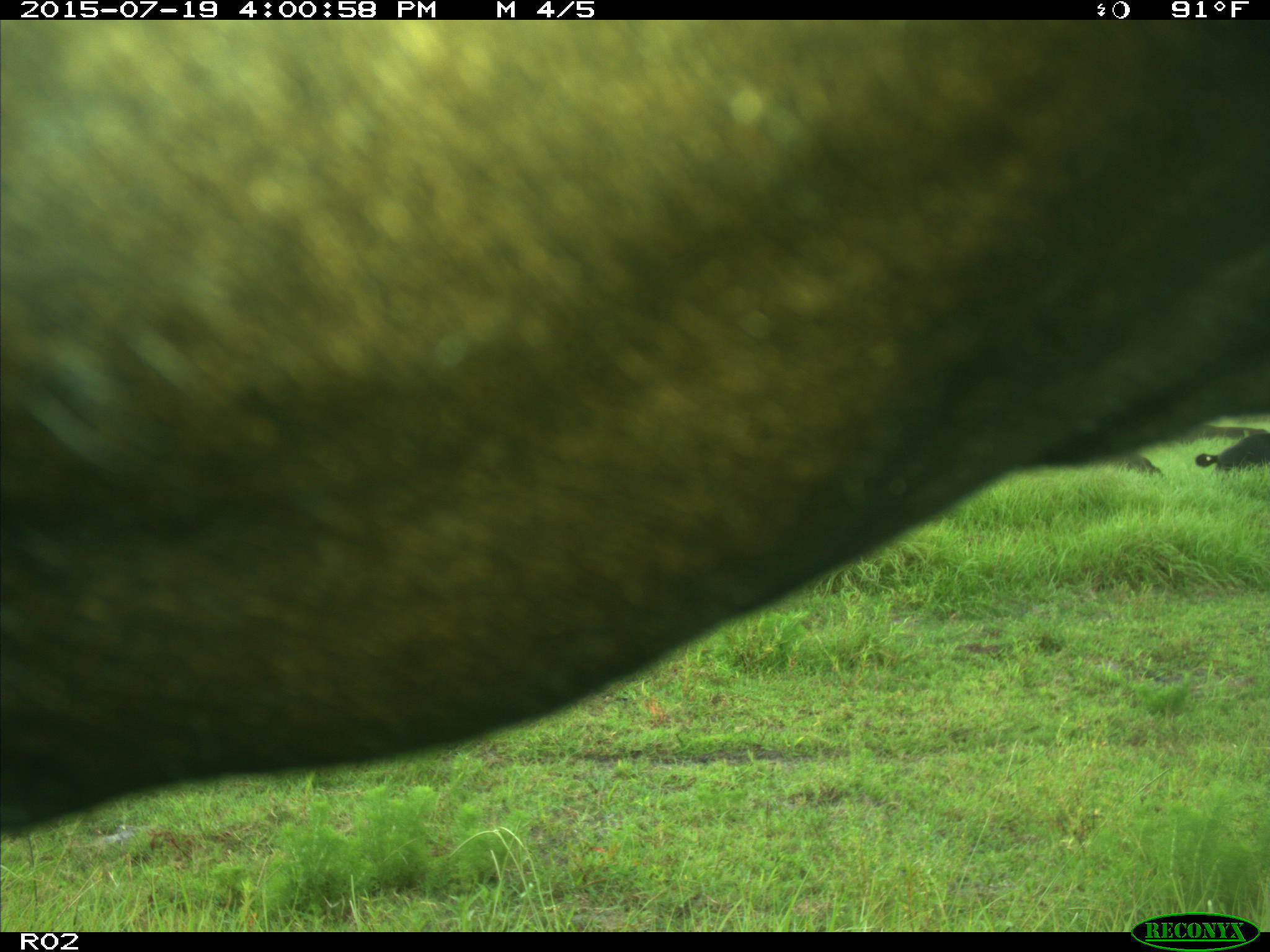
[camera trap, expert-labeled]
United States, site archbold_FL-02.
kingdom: Animalia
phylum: Chordata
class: Mammalia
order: Artiodactyla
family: Bovidae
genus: Bos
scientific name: Bos taurus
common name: domestic cow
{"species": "Bos taurus (domestic cow)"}